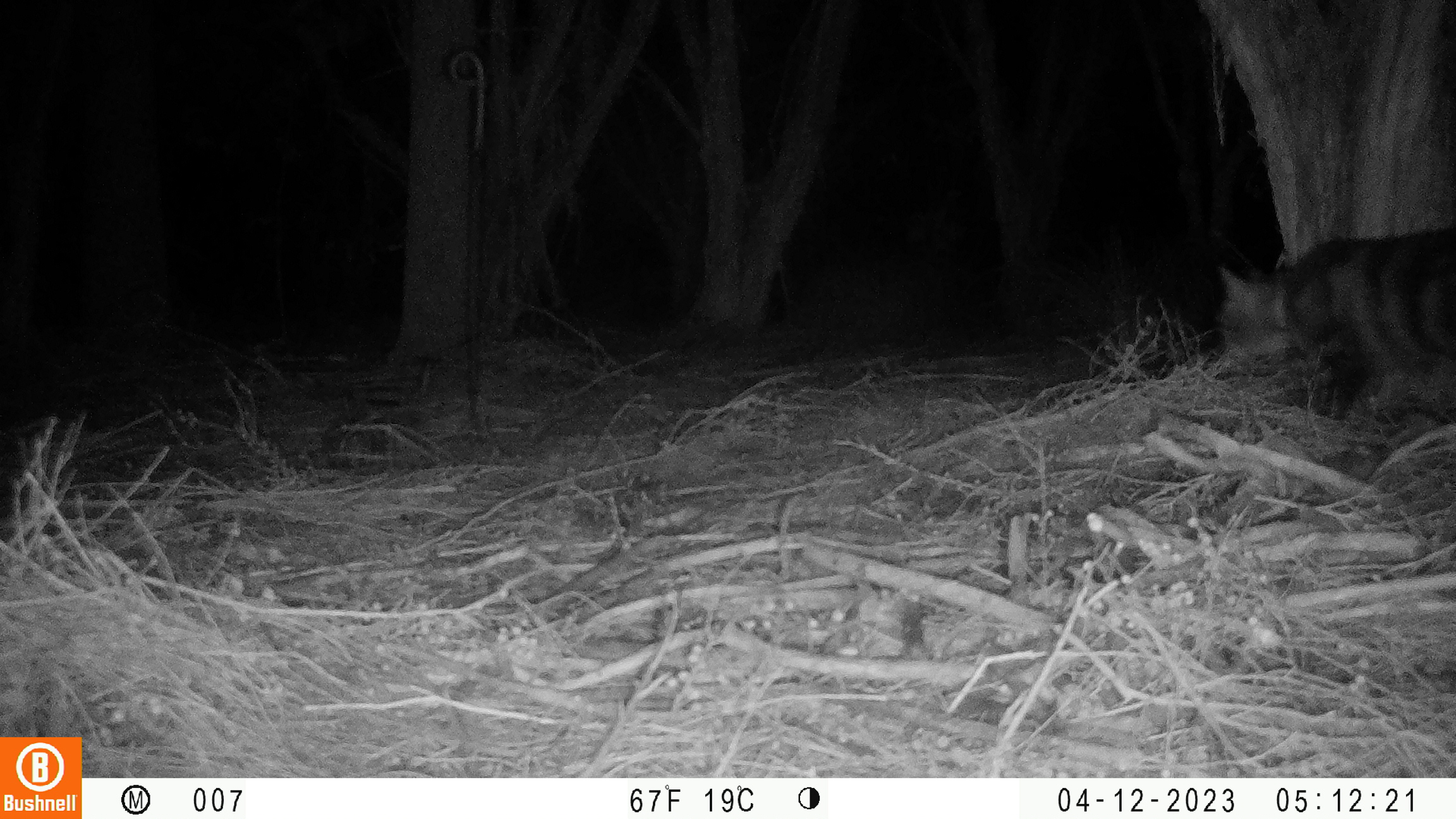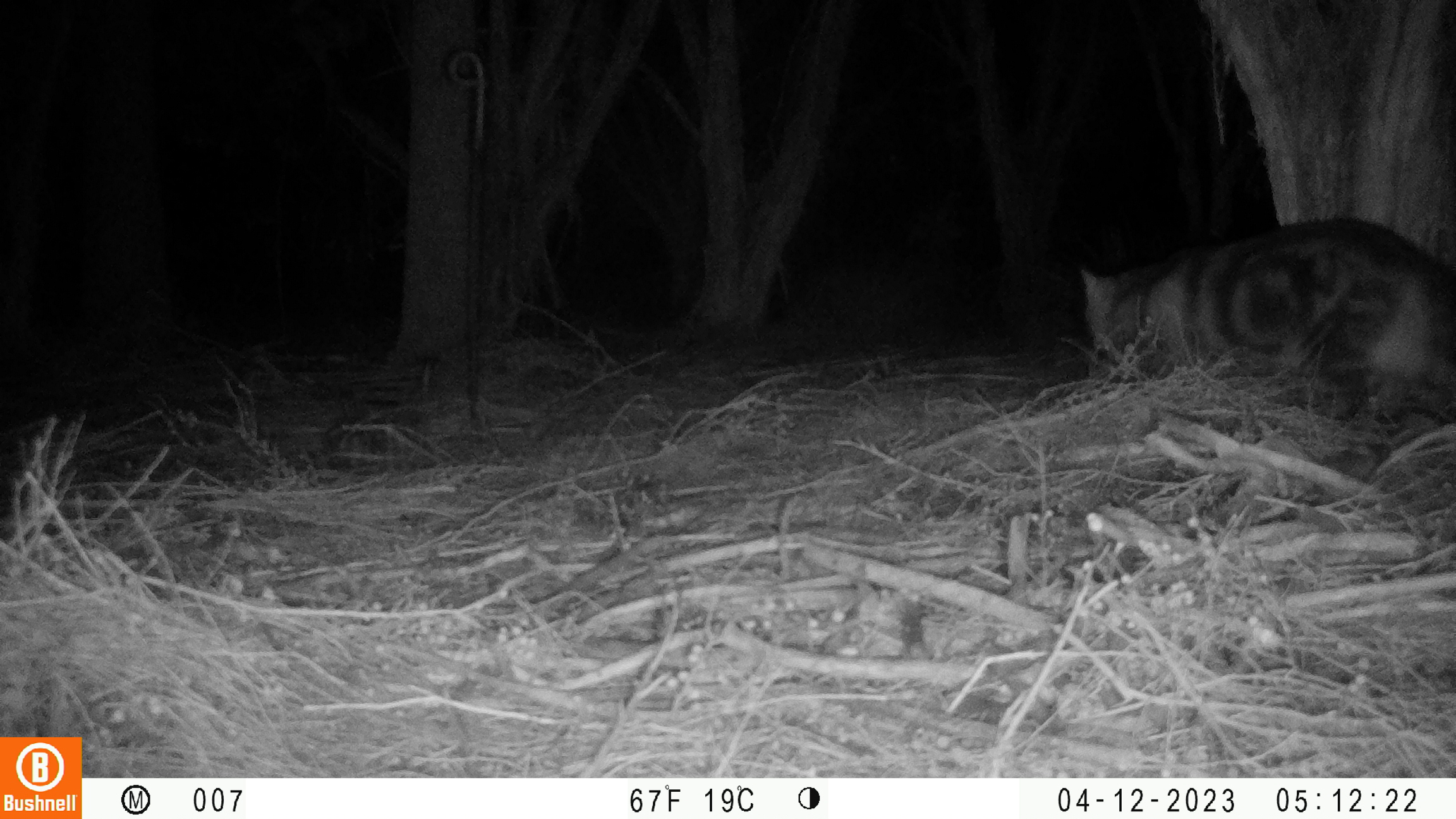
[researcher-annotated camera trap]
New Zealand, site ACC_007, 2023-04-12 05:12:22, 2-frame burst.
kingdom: Animalia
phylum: Chordata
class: Mammalia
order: Carnivora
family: Felidae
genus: Felis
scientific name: Felis catus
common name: domestic cat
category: cat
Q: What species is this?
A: Cat (domestic cat) (Felis catus).